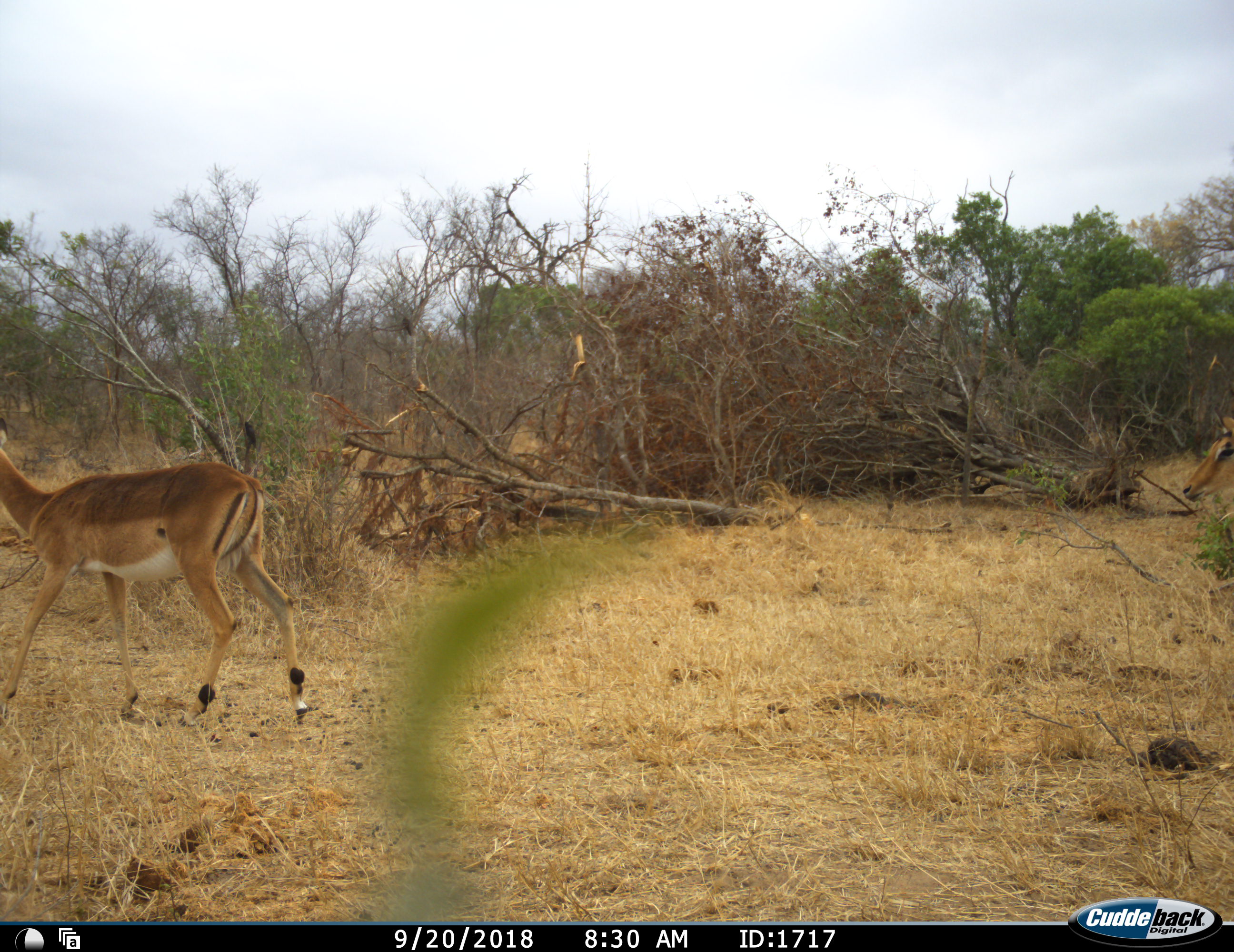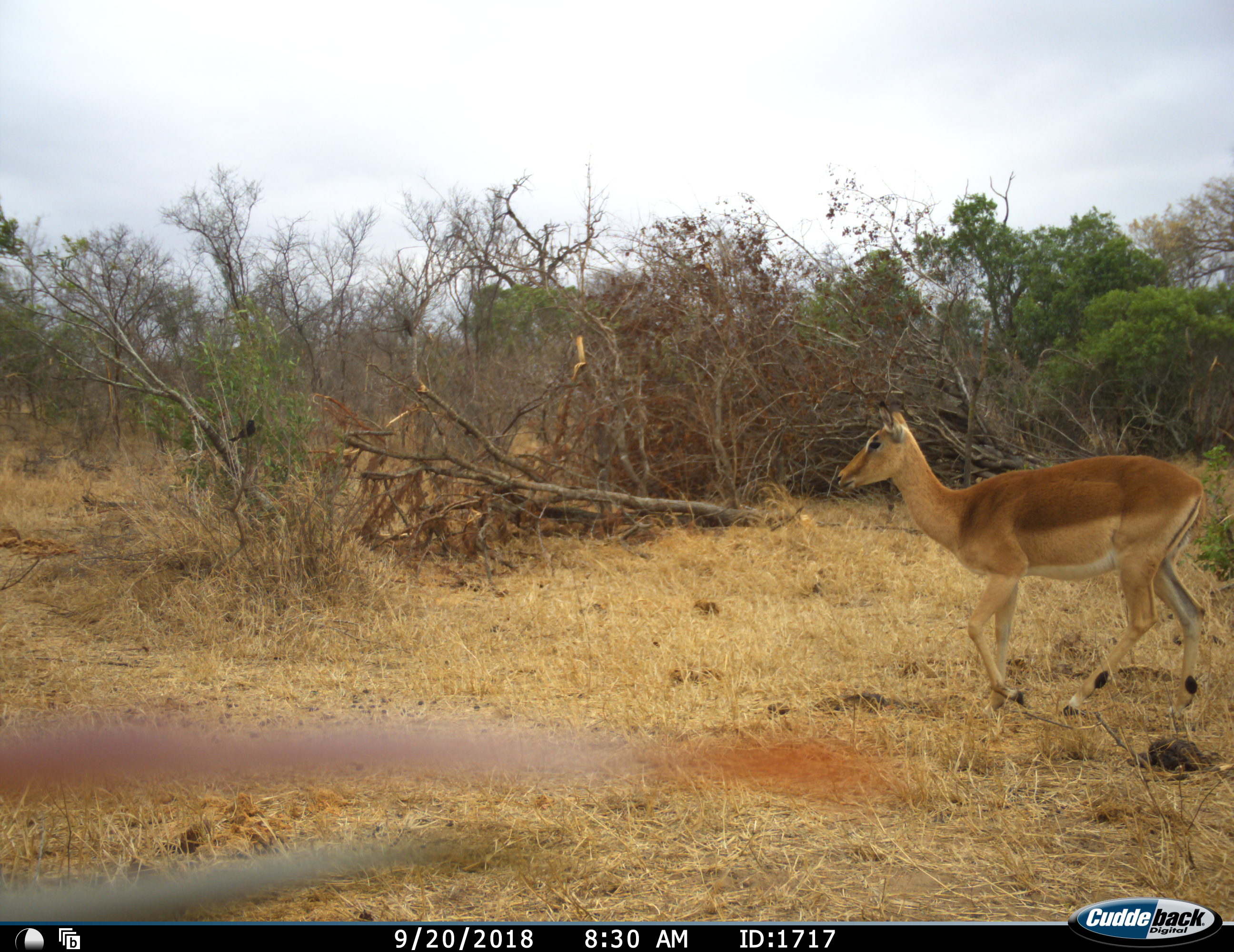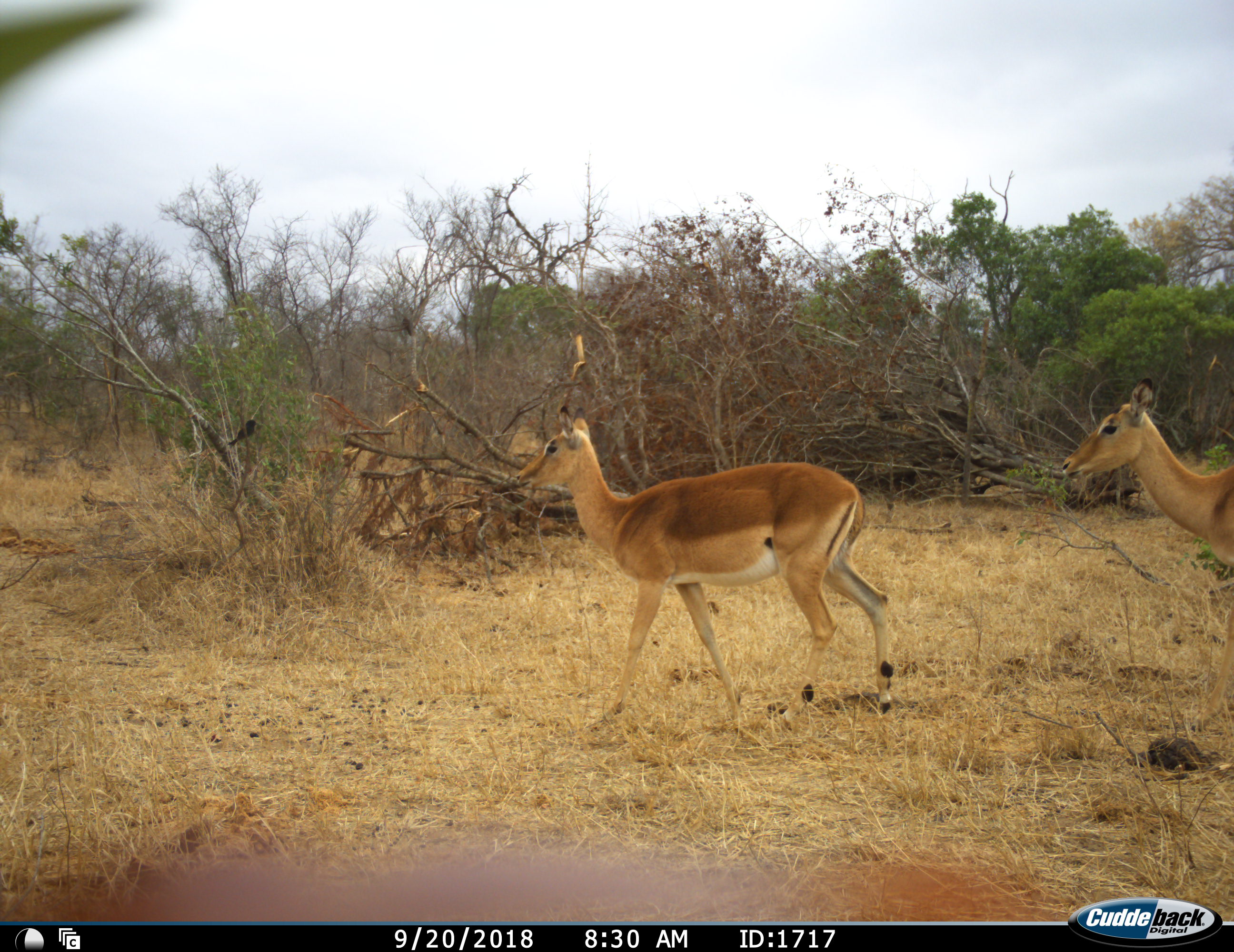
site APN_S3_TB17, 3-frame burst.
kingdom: Animalia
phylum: Chordata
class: Mammalia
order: Artiodactyla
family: Bovidae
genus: Aepyceros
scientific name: Aepyceros melampus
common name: impala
Impala (Aepyceros melampus), count 3. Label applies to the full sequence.